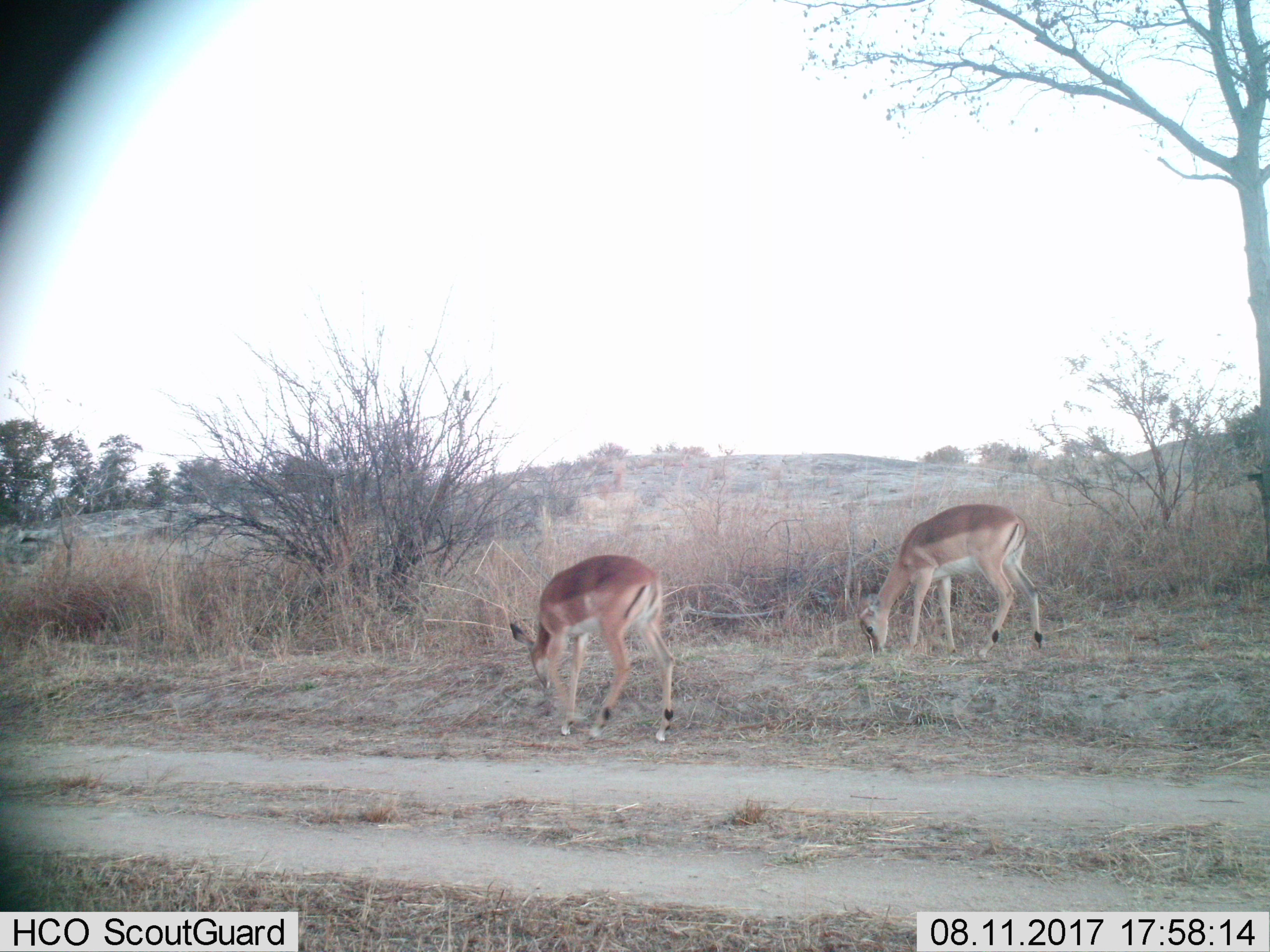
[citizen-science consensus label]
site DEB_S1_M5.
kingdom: Animalia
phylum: Chordata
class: Mammalia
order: Artiodactyla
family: Bovidae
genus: Aepyceros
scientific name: Aepyceros melampus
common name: impala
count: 2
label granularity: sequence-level